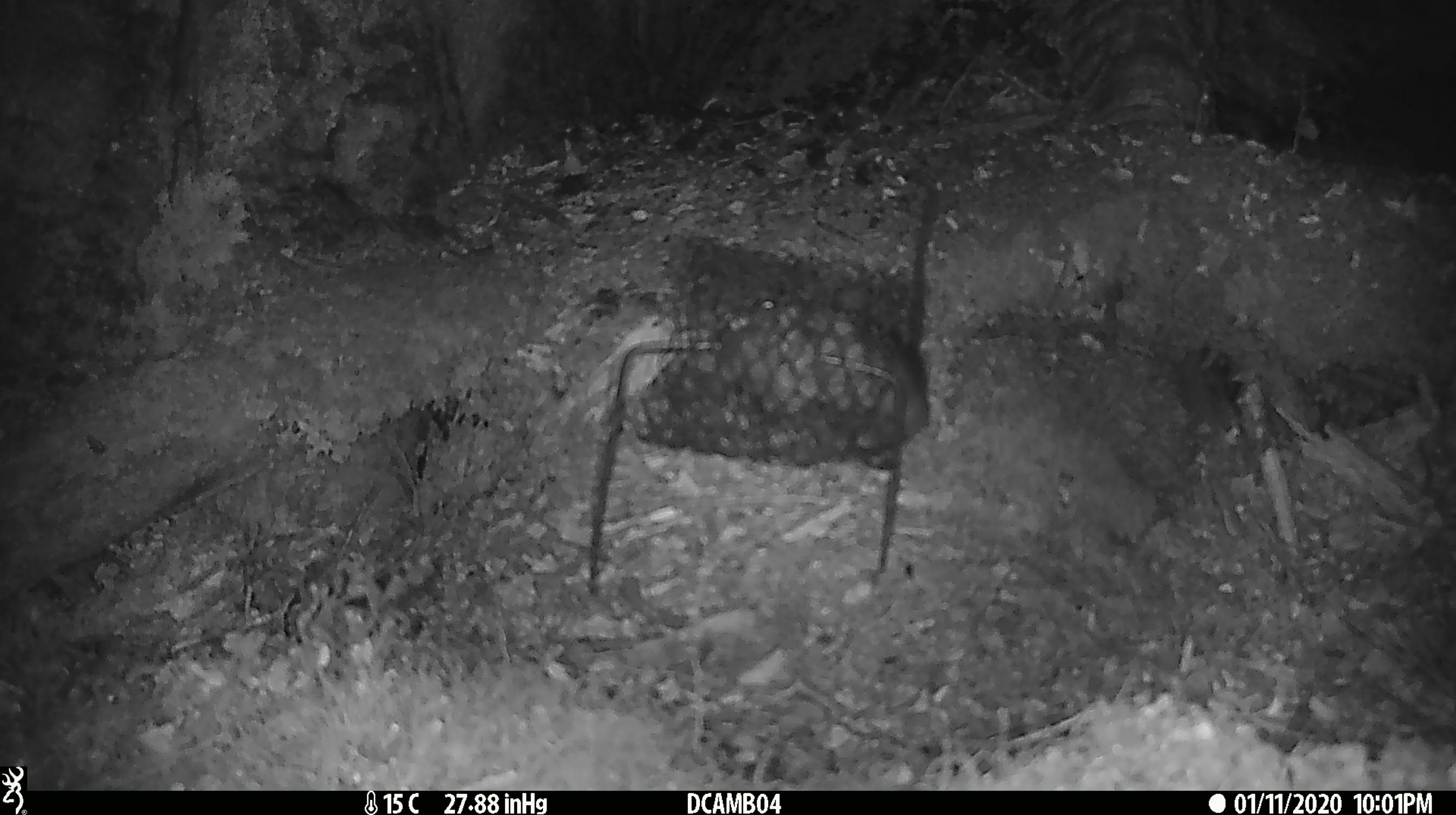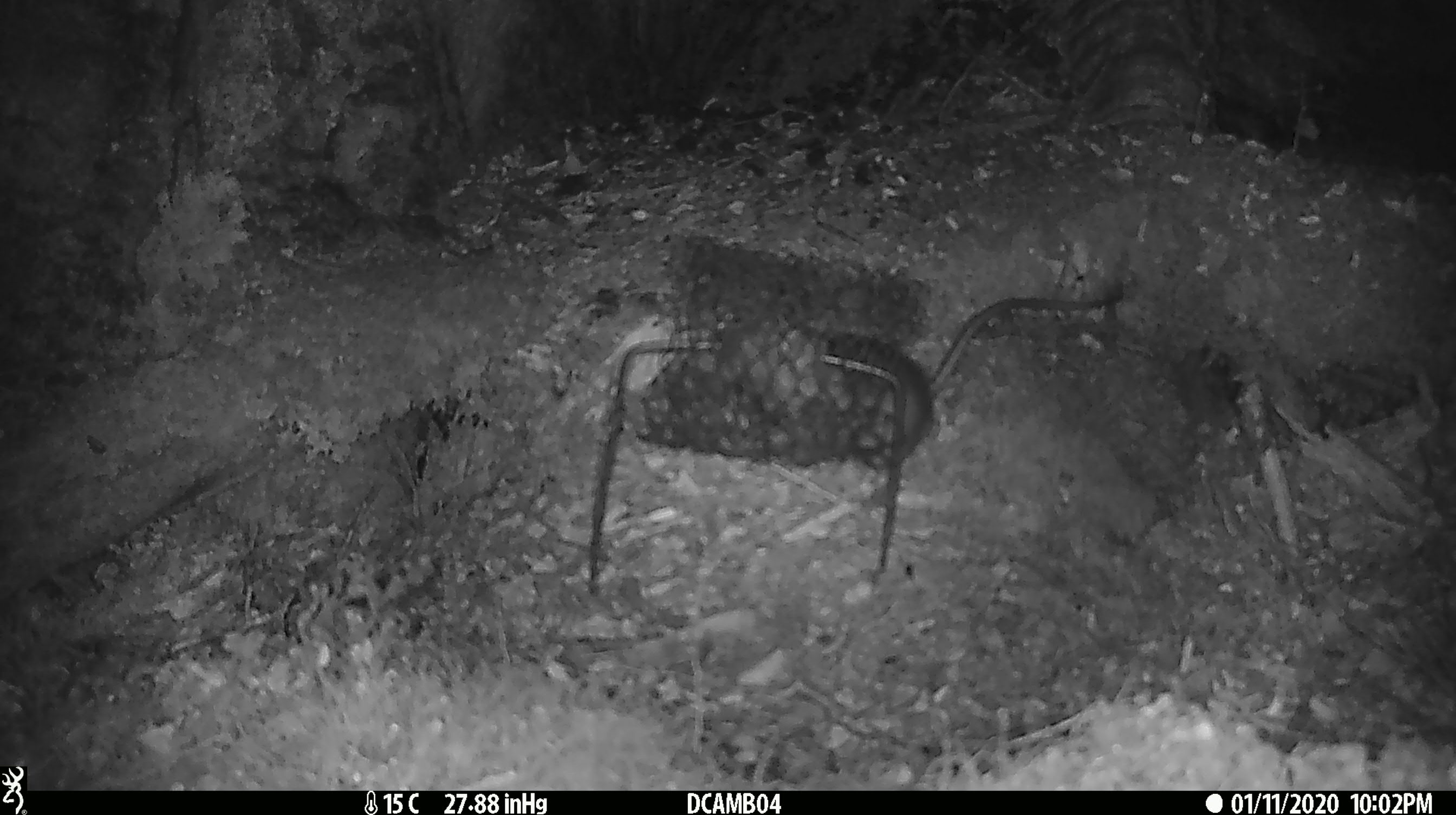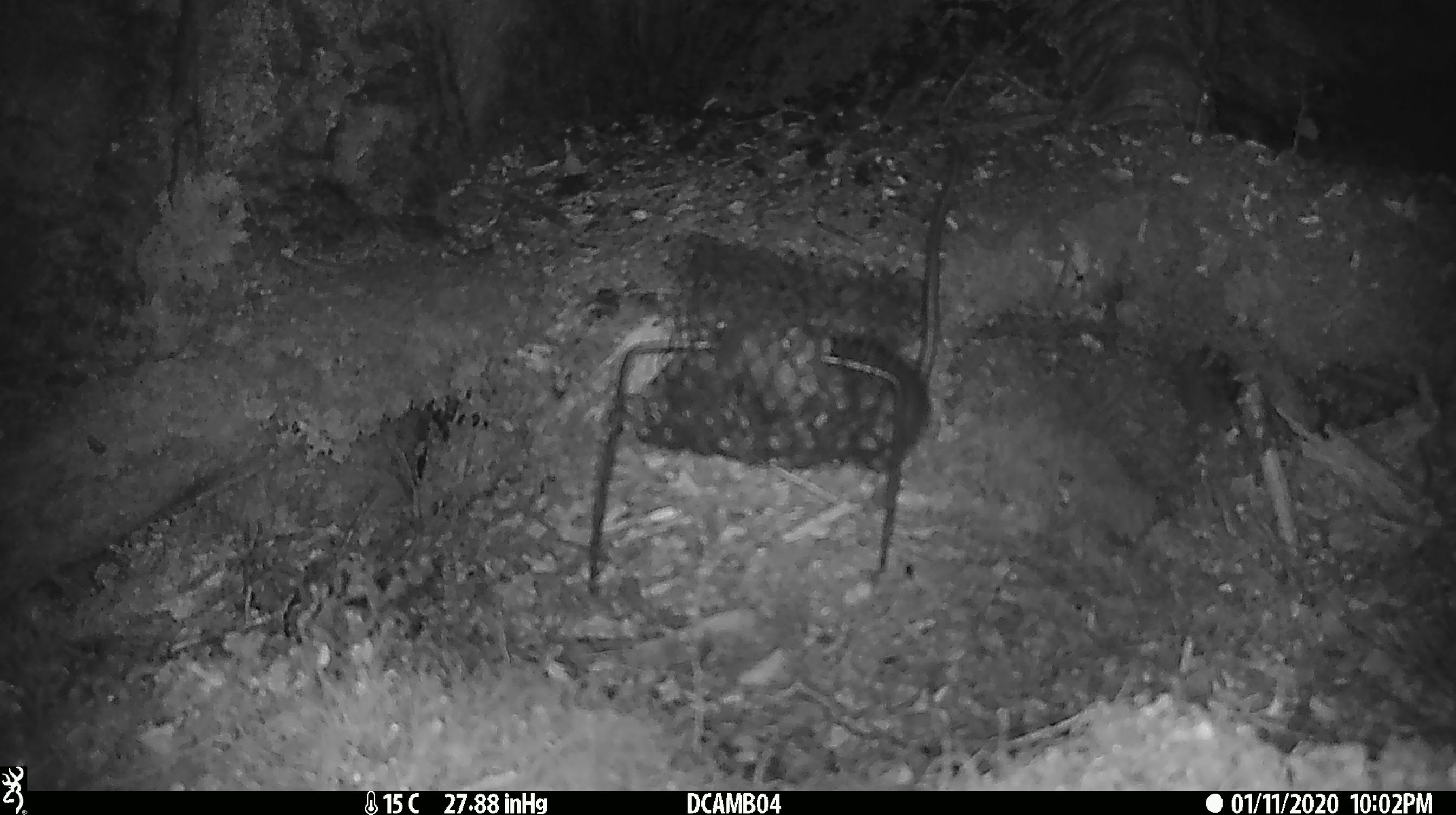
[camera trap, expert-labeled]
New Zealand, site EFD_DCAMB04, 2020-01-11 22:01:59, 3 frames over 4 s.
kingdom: Animalia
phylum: Chordata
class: Mammalia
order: Rodentia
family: Muridae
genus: Rattus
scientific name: Rattus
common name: rat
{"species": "rat (Rattus)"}